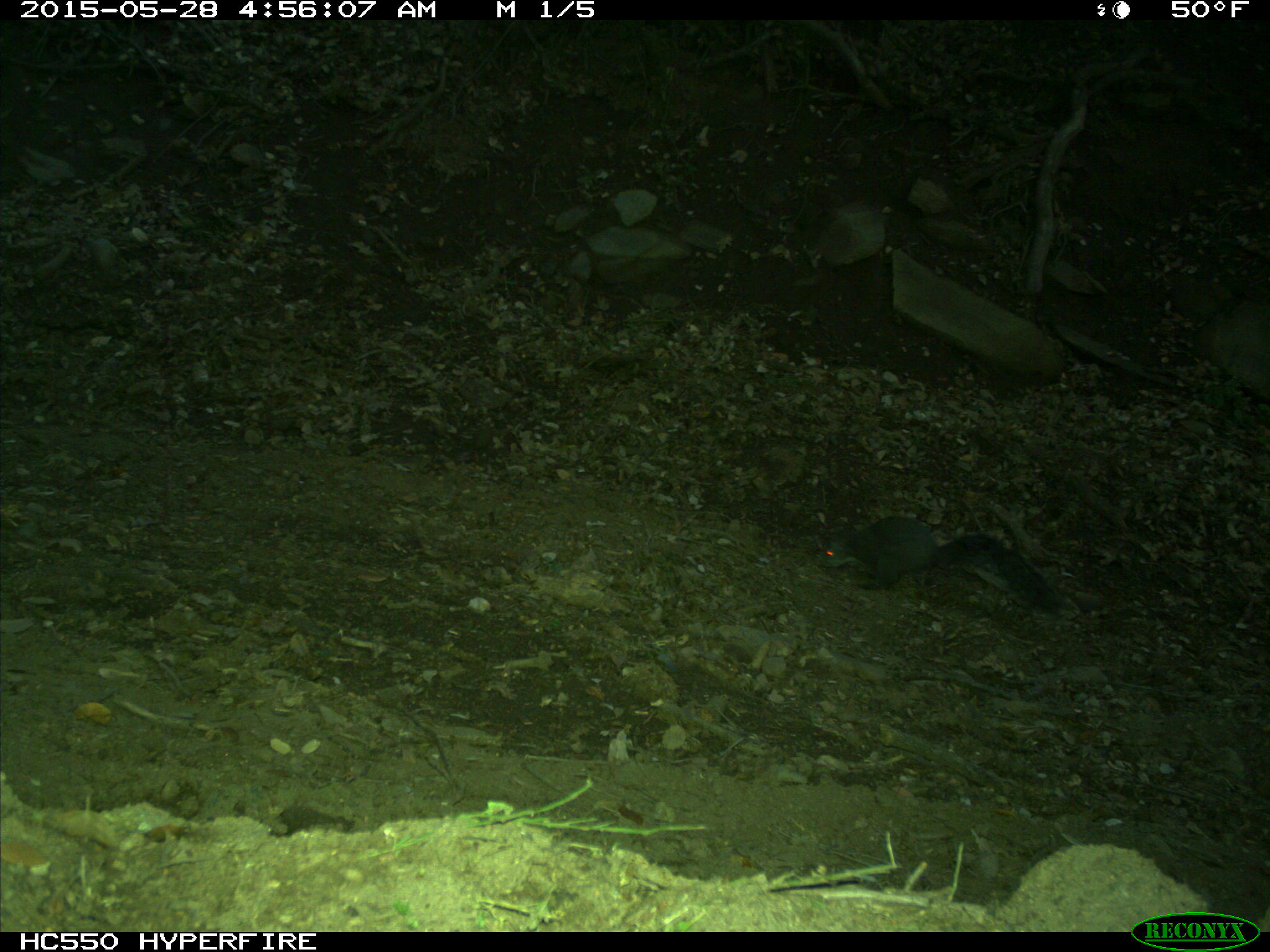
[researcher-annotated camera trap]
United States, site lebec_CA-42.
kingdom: Animalia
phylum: Chordata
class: Mammalia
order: Rodentia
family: Sciuridae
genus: Sciurus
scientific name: Sciurus carolinensis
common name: eastern gray squirrel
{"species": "Sciurus carolinensis (eastern gray squirrel)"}